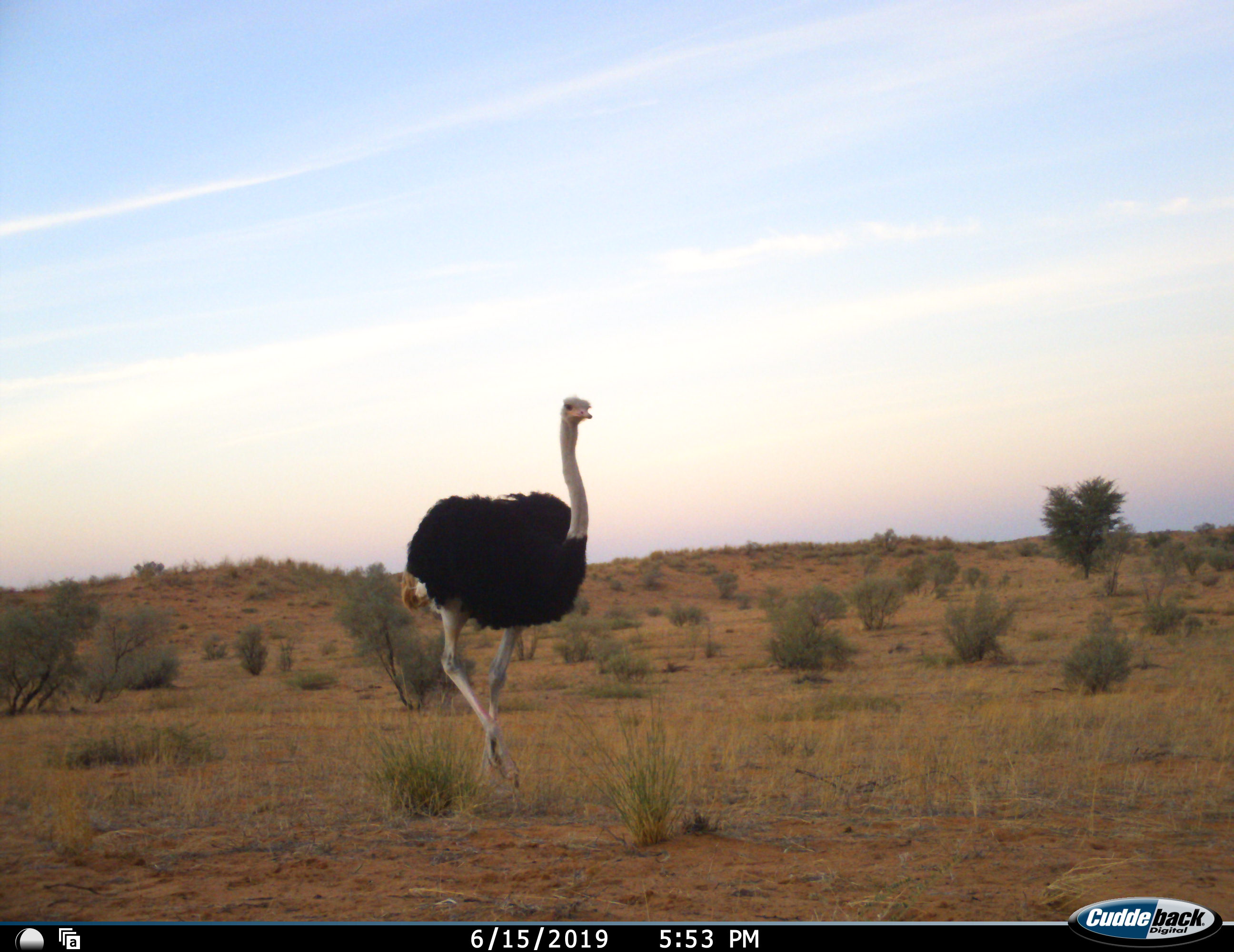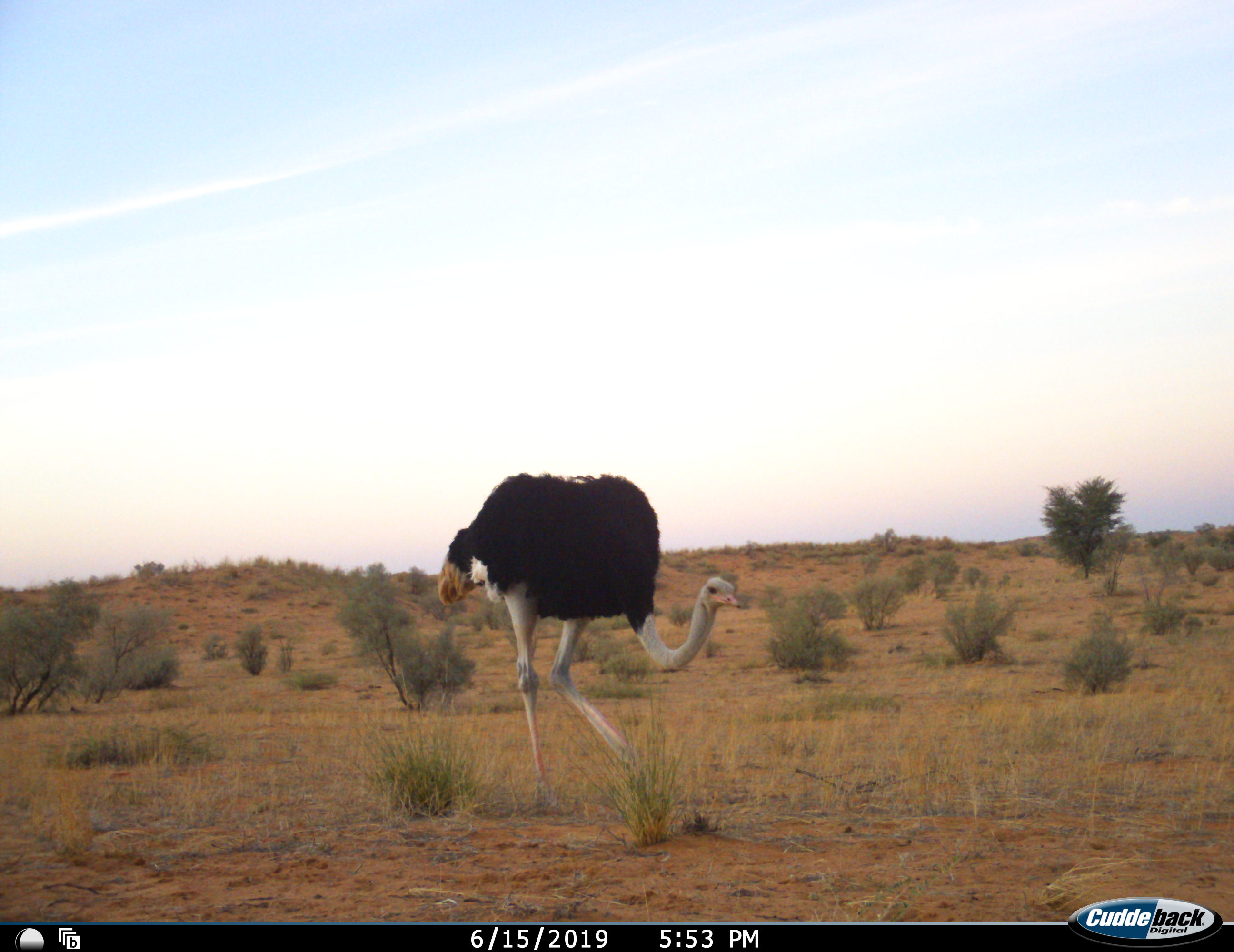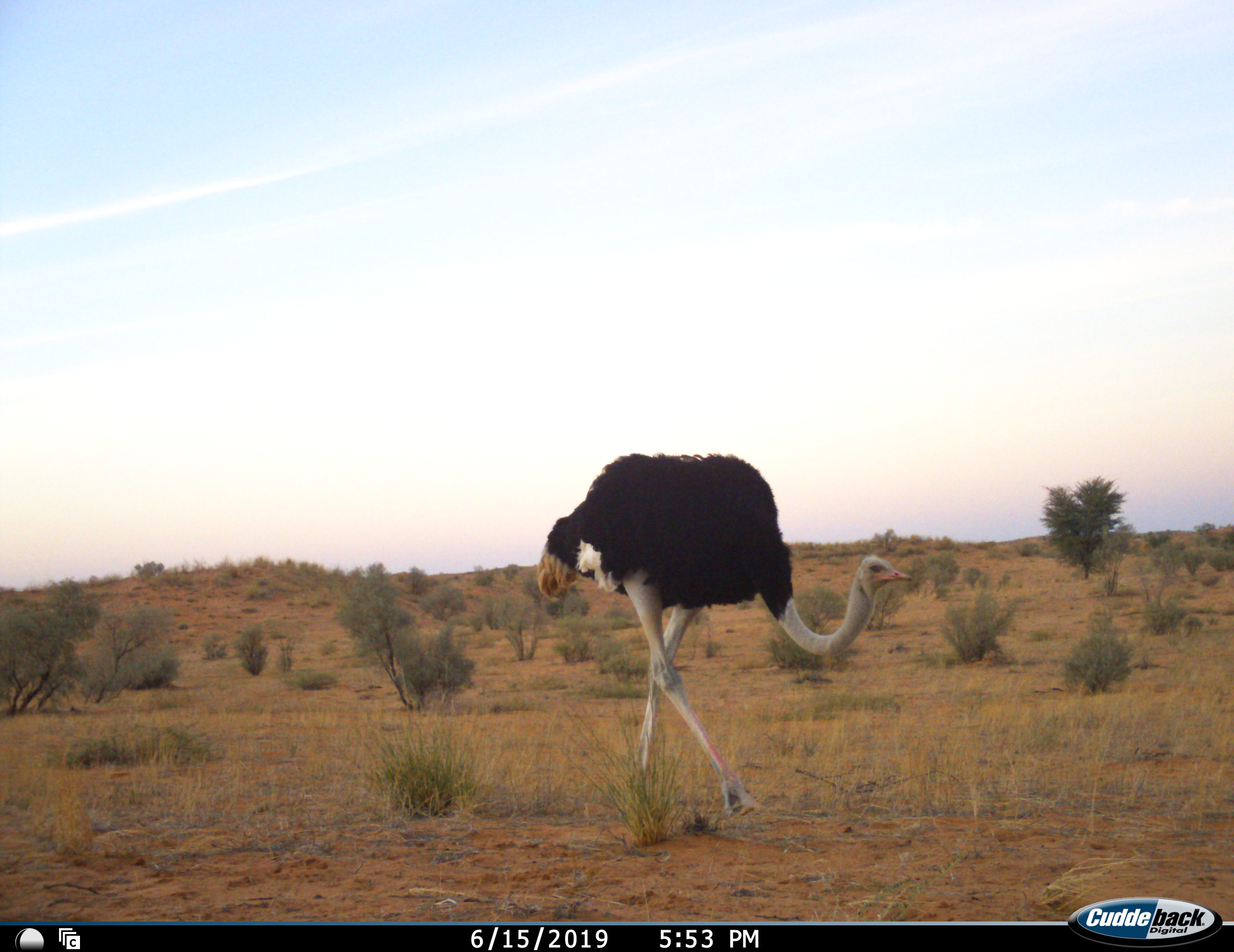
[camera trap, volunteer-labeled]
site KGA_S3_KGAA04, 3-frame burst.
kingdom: Animalia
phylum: Chordata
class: Aves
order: Struthioniformes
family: Struthionidae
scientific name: Struthionidae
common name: ostrich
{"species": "ostrich (Struthionidae)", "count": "1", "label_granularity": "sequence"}